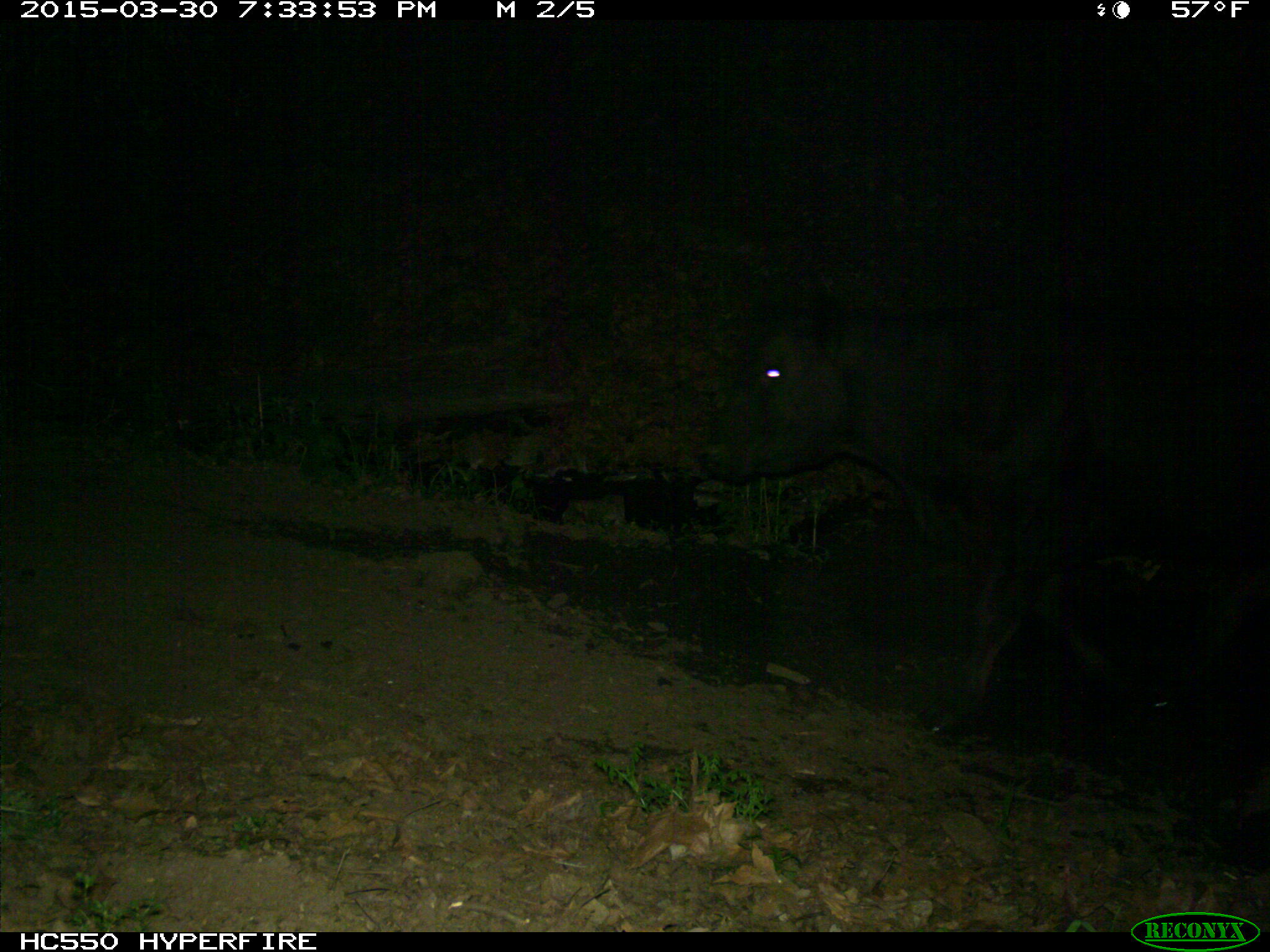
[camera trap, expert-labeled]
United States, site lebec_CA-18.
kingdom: Animalia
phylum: Chordata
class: Mammalia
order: Artiodactyla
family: Bovidae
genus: Bos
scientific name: Bos taurus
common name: domestic cow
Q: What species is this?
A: Bos taurus (domestic cow).